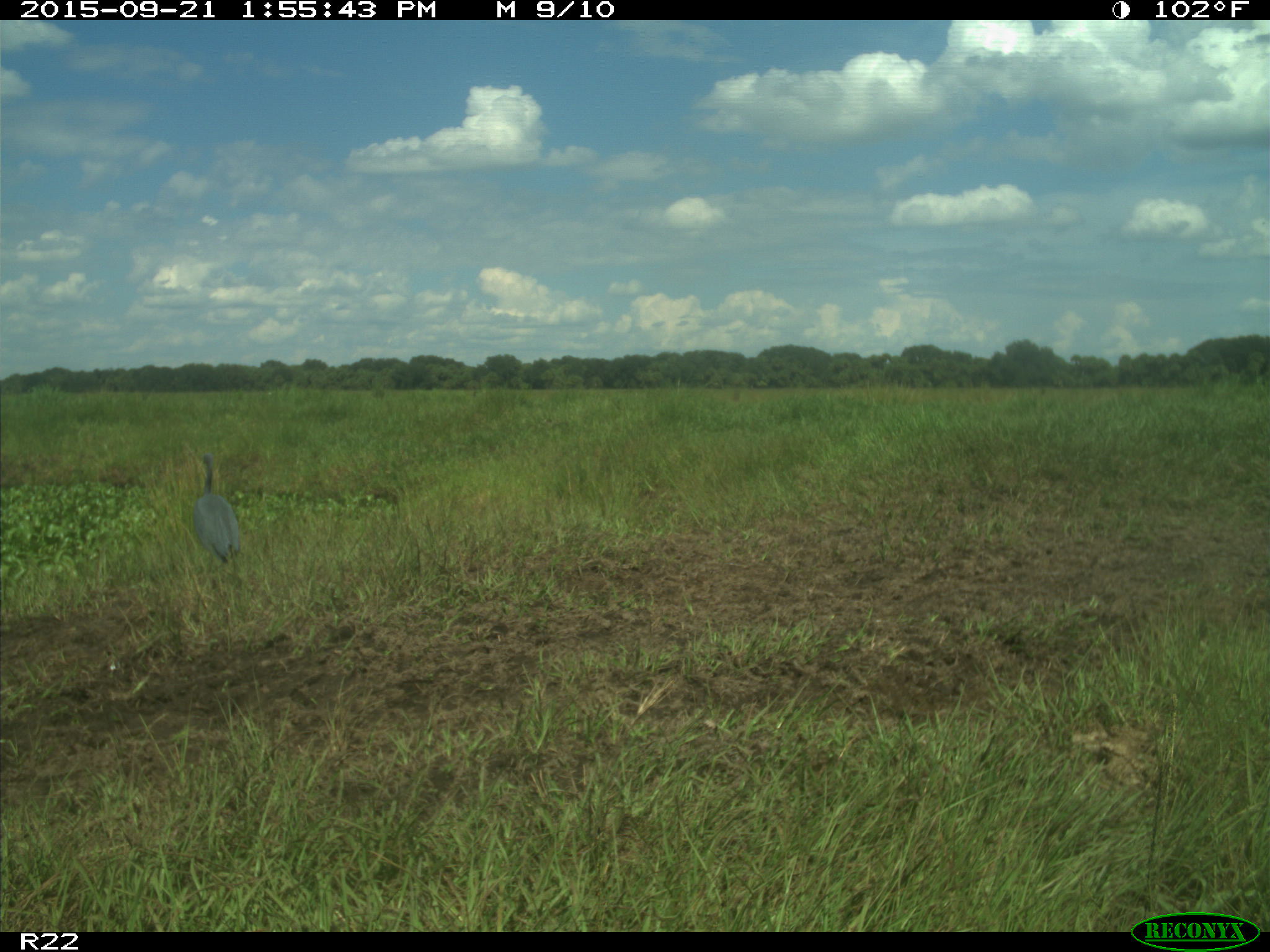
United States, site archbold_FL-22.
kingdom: Animalia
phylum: Chordata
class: Aves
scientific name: Aves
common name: birds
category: unidentified bird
Unidentified bird (birds) (Aves).